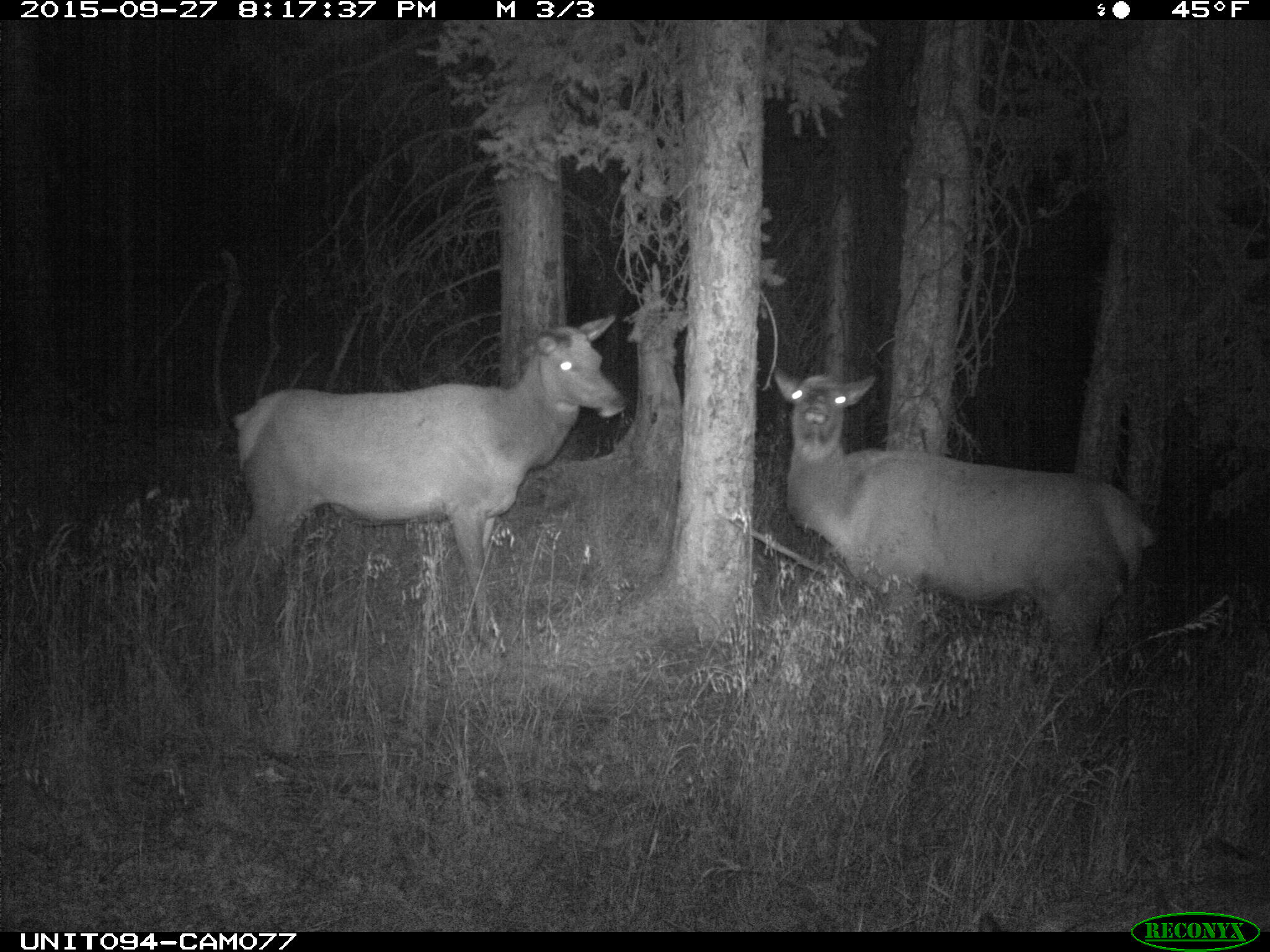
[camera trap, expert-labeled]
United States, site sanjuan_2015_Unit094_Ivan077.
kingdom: Animalia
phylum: Chordata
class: Mammalia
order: Artiodactyla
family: Cervidae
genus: Cervus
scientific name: Cervus elaphus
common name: red deer